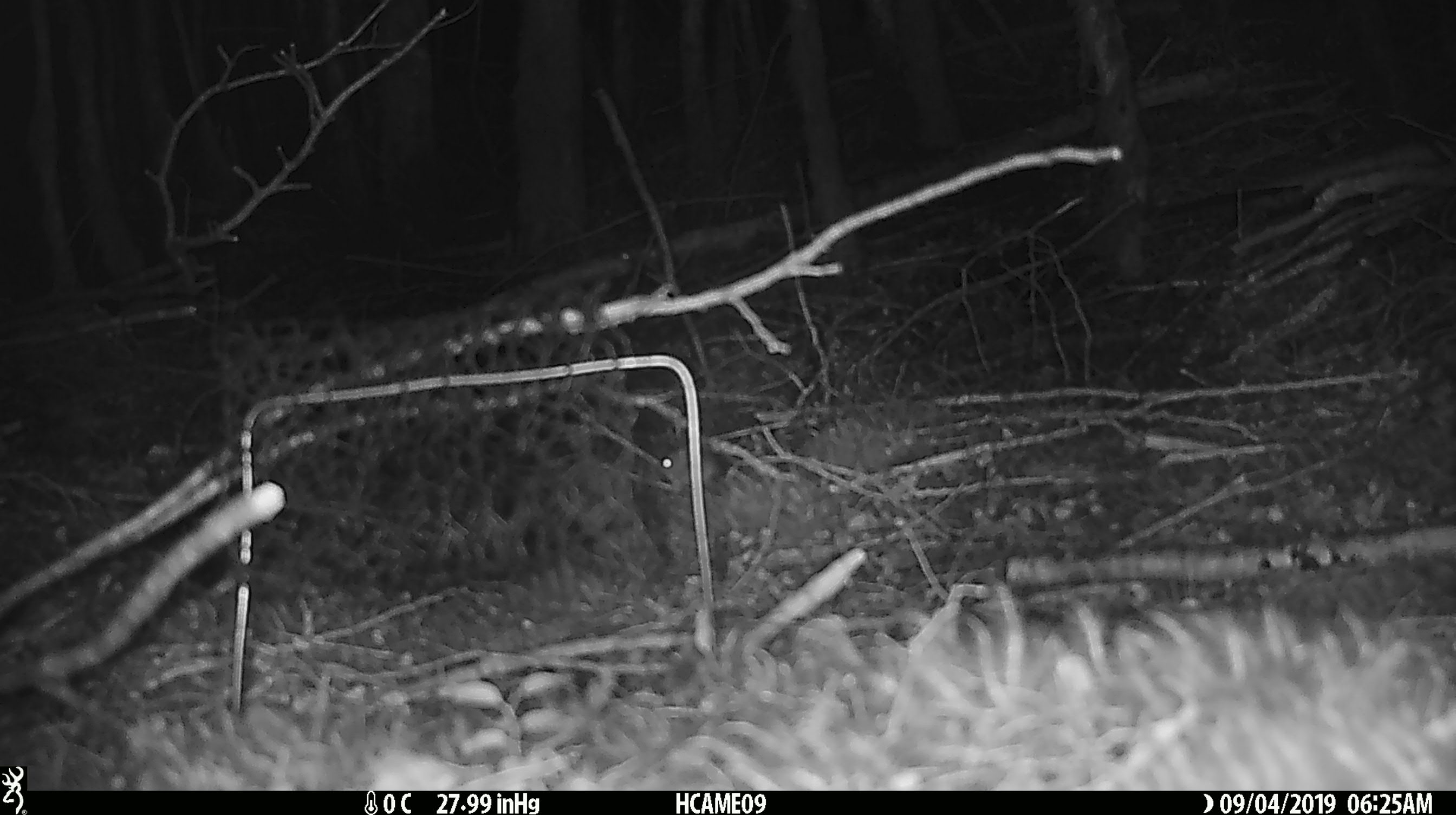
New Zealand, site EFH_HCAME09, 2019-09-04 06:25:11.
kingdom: Animalia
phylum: Chordata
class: Mammalia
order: Rodentia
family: Muridae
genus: Mus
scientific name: Mus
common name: mouse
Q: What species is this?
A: Mouse (Mus).